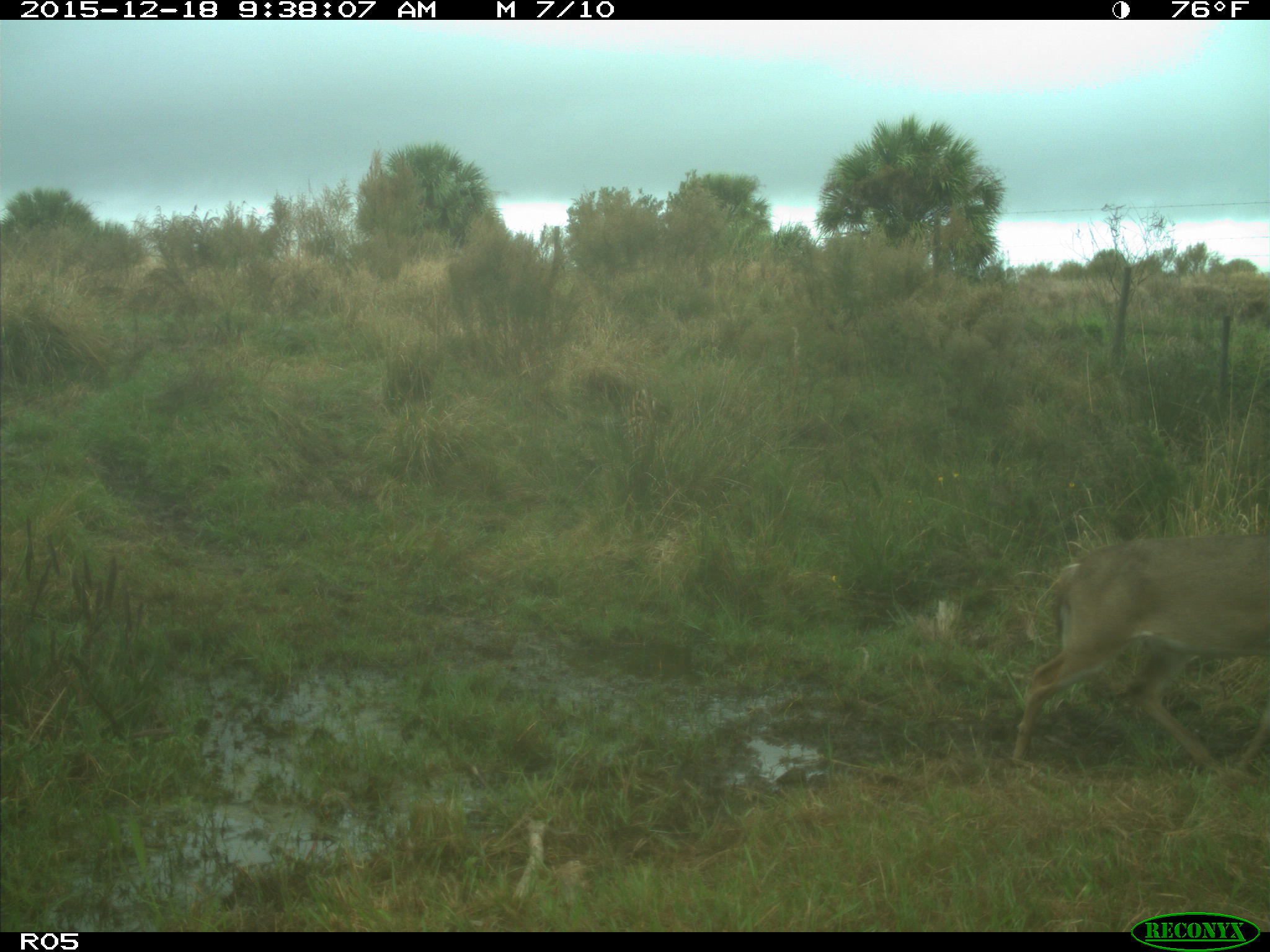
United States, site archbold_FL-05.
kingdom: Animalia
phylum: Chordata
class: Mammalia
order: Artiodactyla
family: Cervidae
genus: Odocoileus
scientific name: Odocoileus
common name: deer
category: unidentified deer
Unidentified deer (deer) (Odocoileus).